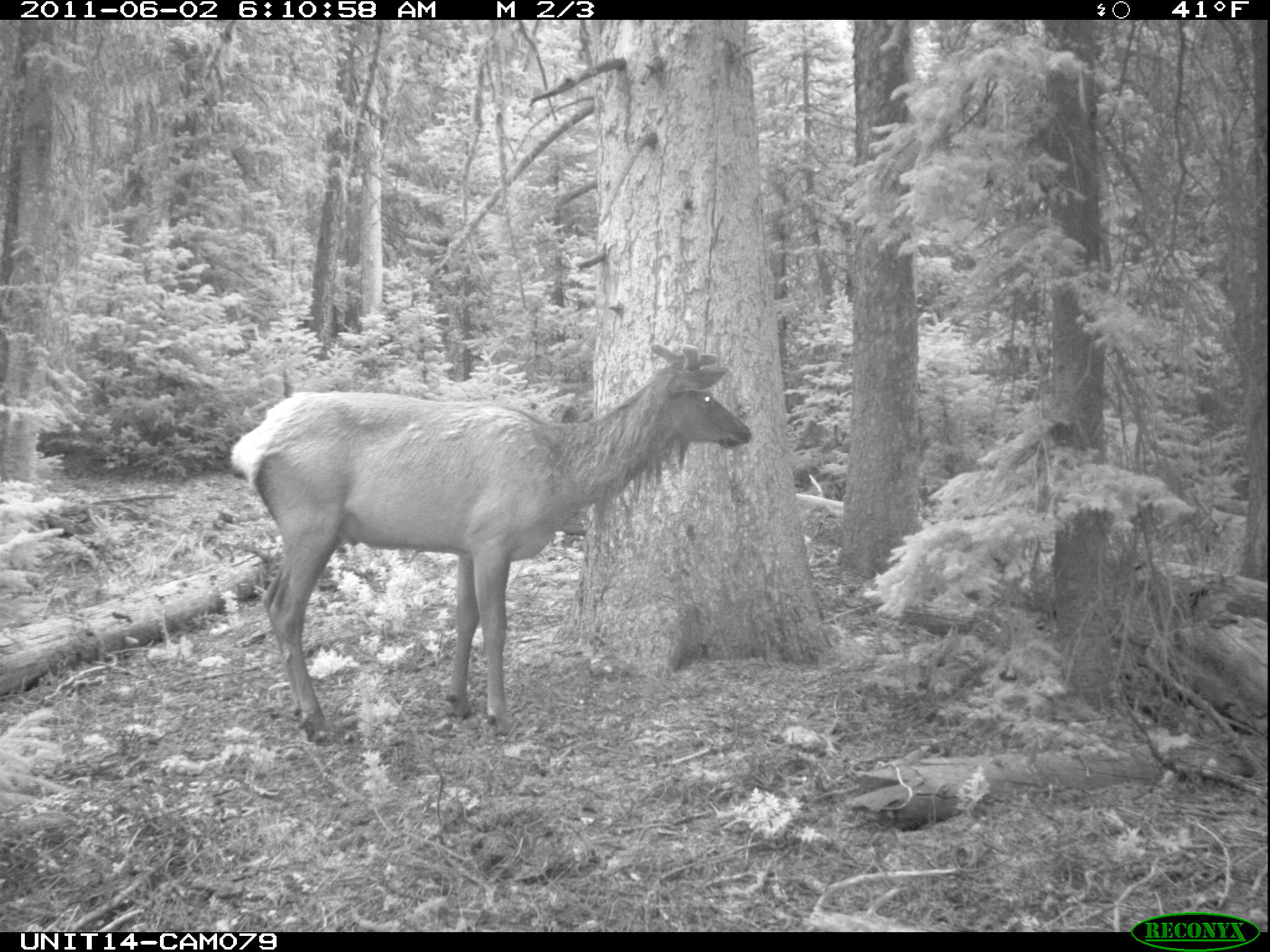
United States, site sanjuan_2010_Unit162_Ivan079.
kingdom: Animalia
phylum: Chordata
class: Mammalia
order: Artiodactyla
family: Cervidae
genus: Cervus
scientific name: Cervus elaphus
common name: red deer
Cervus elaphus (red deer).